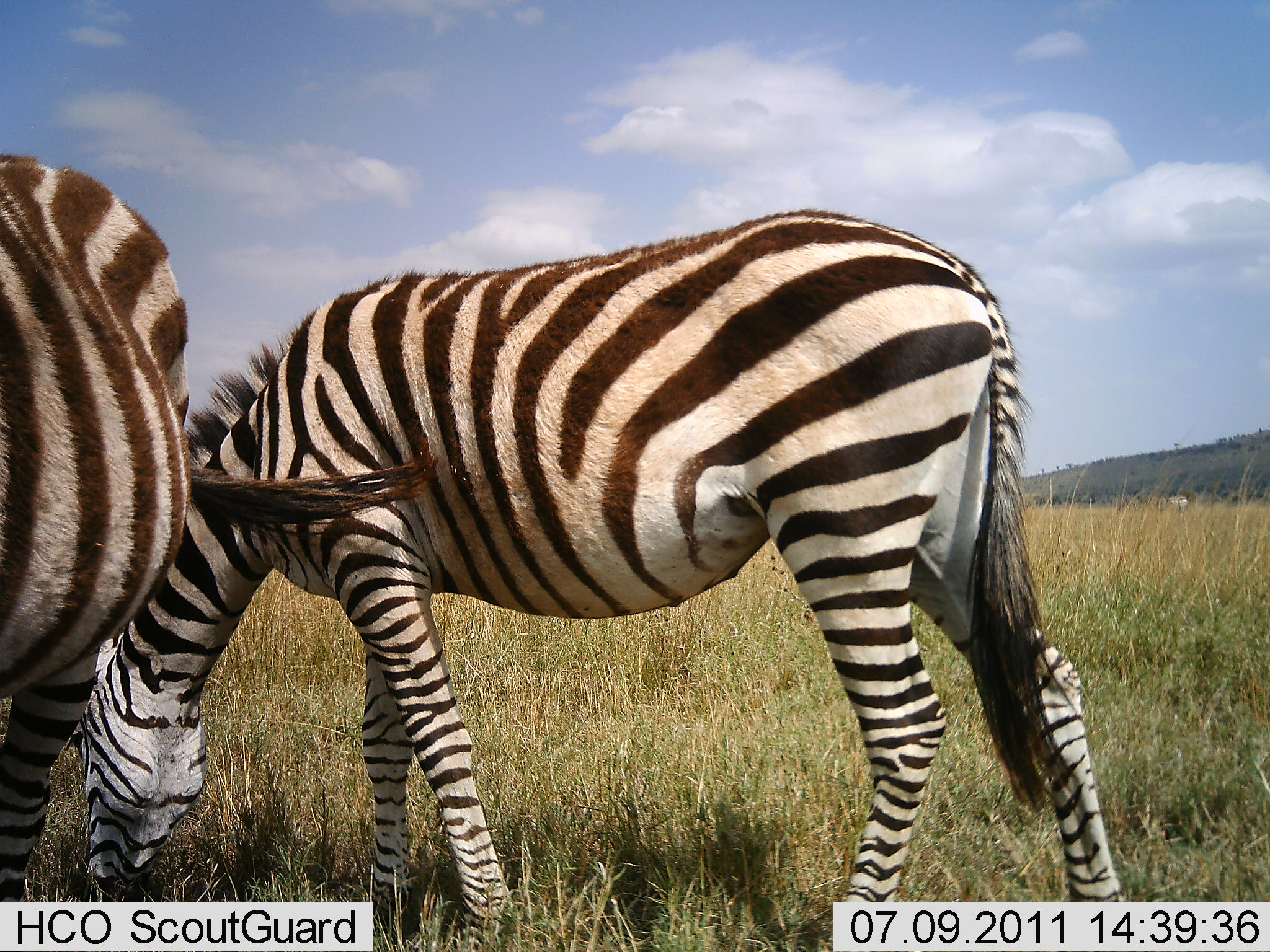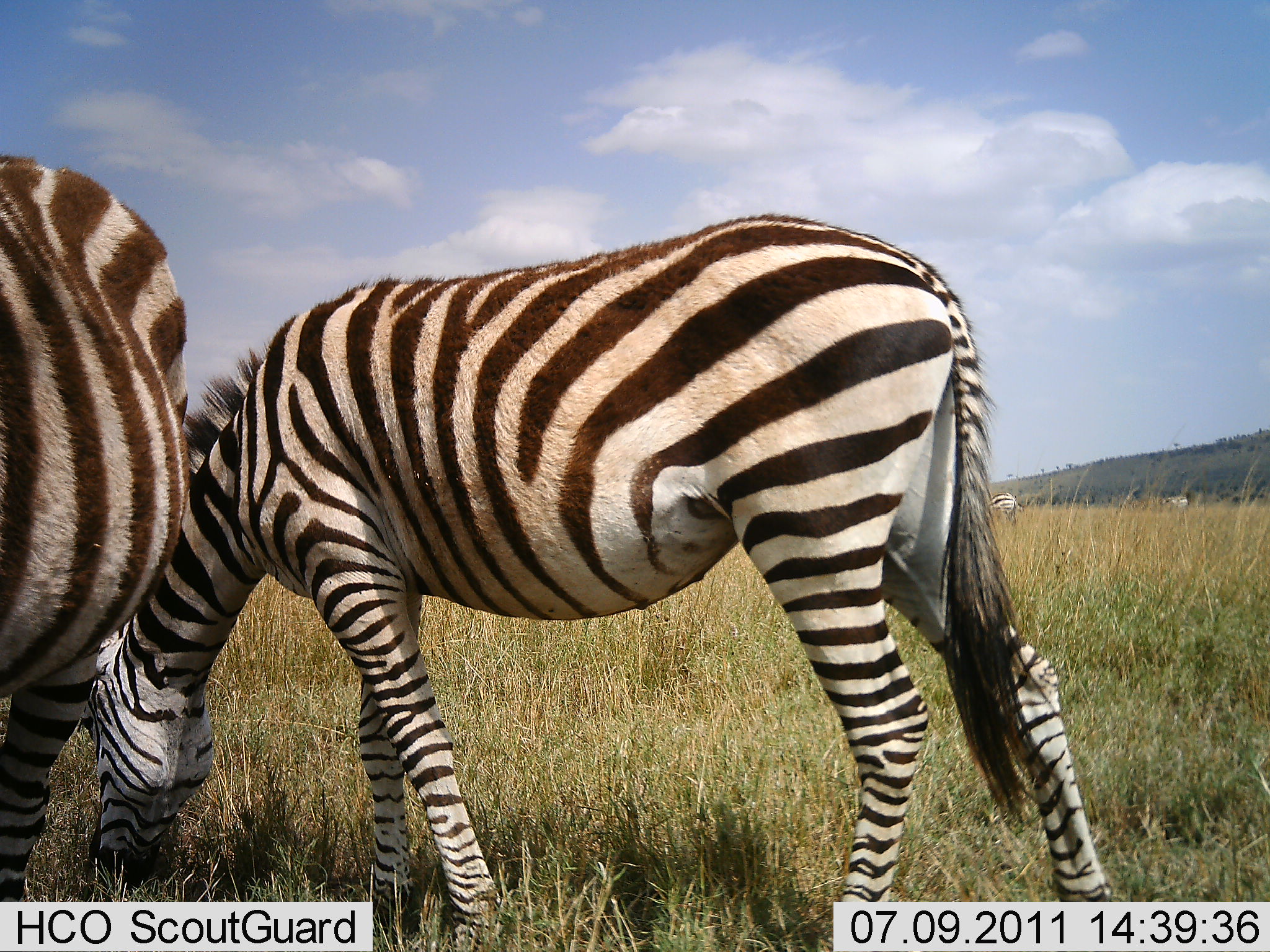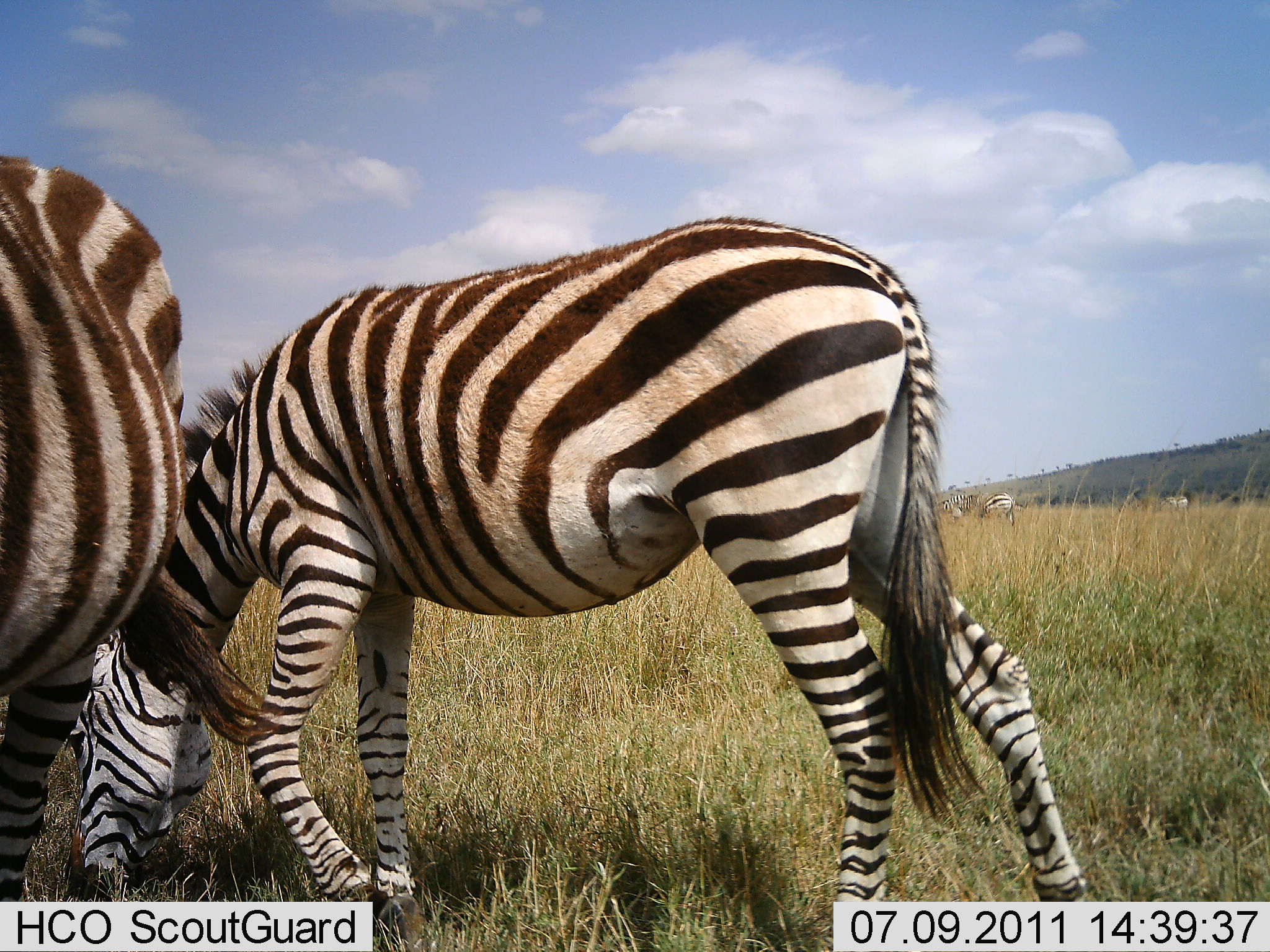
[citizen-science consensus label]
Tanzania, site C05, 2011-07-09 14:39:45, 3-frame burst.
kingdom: Animalia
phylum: Chordata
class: Mammalia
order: Perissodactyla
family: Equidae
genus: Equus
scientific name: Equus quagga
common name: plains zebra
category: zebra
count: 2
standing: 27%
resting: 0%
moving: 0%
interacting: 0%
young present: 7%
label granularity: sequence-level